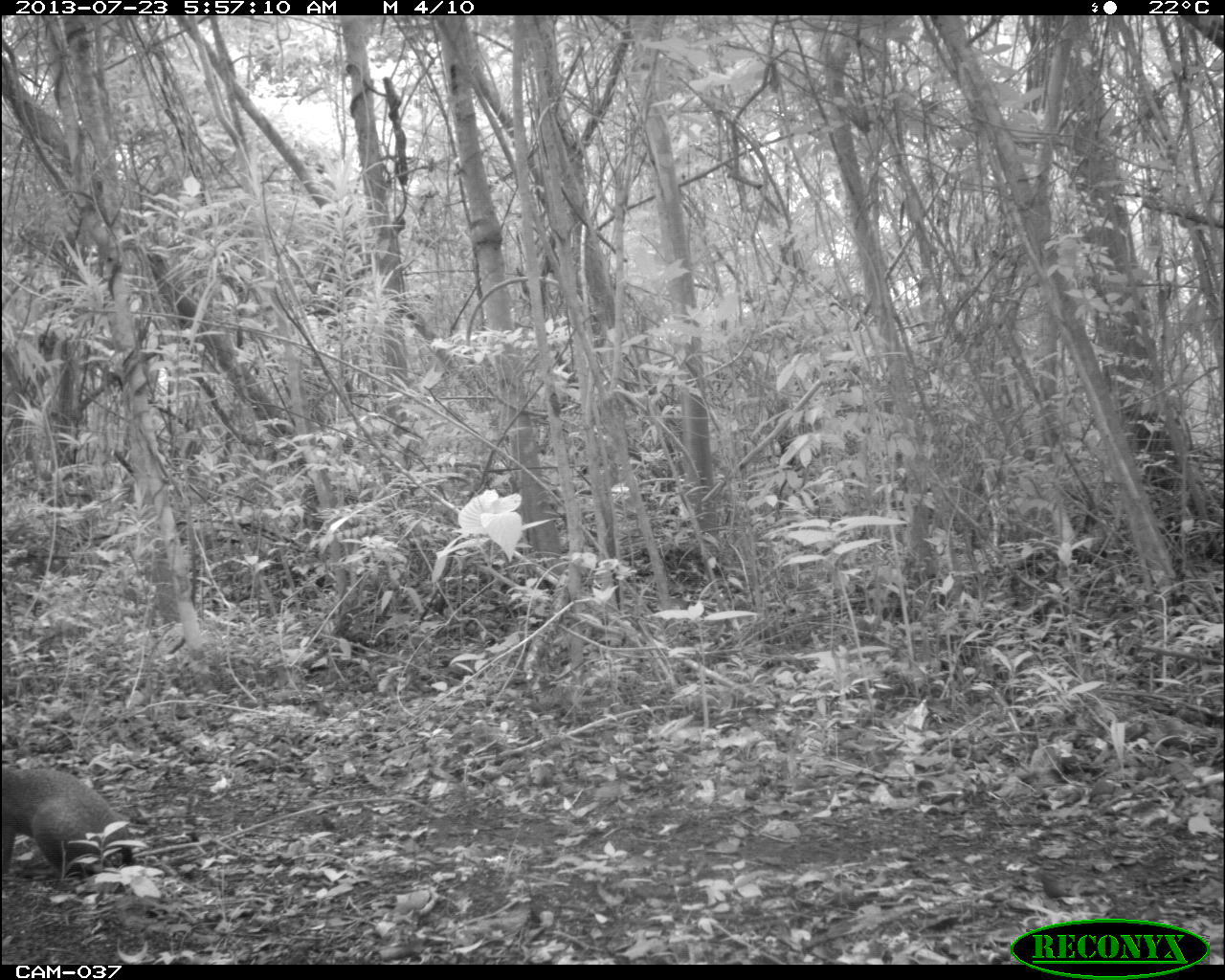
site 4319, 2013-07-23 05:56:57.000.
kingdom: Animalia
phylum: Chordata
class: Mammalia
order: Rodentia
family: Dasyproctidae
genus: Dasyprocta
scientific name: Dasyprocta punctata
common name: central american agouti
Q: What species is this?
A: Dasyprocta punctata (central american agouti).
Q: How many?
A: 1.